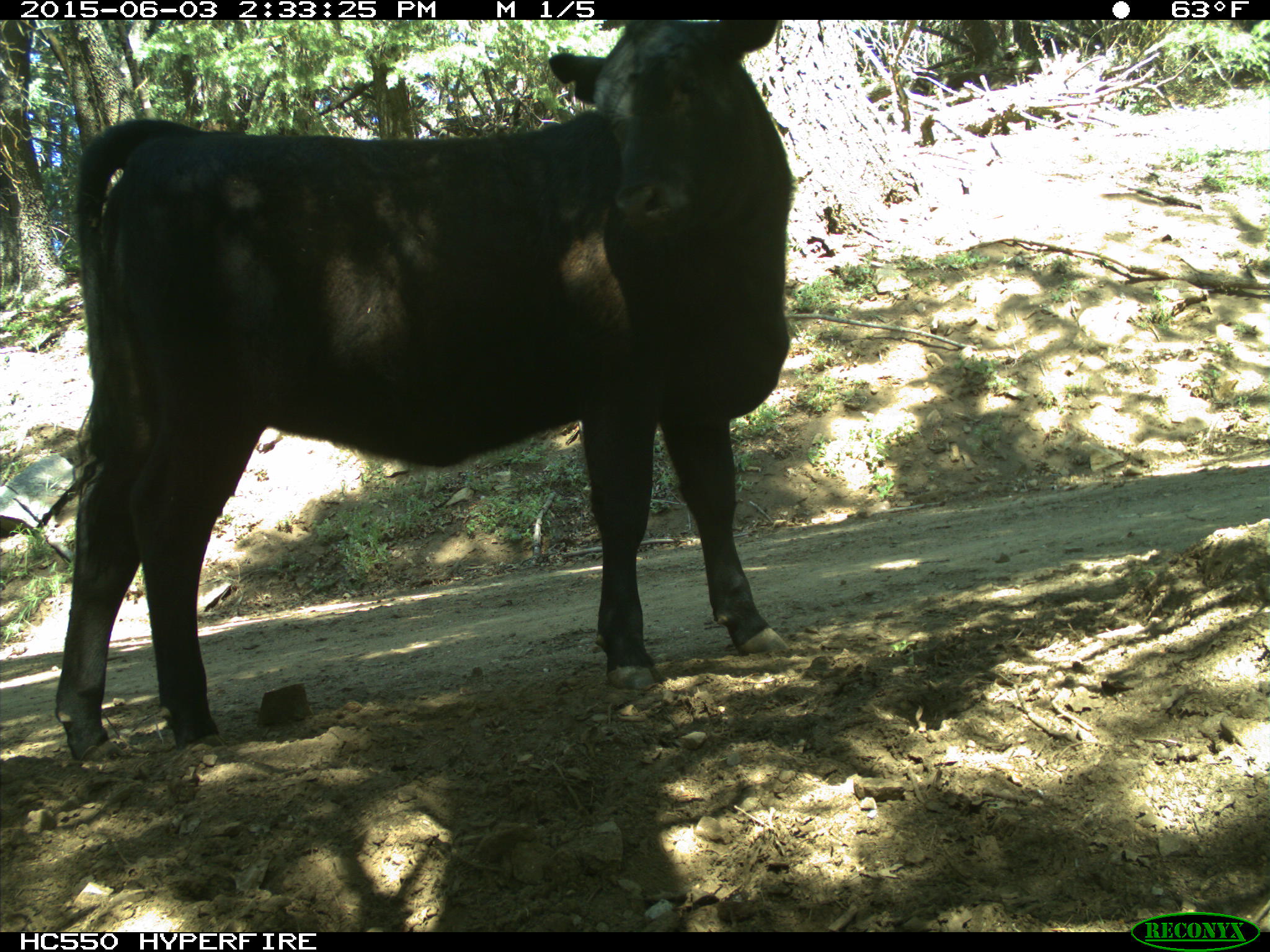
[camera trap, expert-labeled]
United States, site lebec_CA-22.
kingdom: Animalia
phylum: Chordata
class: Mammalia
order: Artiodactyla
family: Bovidae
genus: Bos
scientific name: Bos taurus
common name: domestic cow